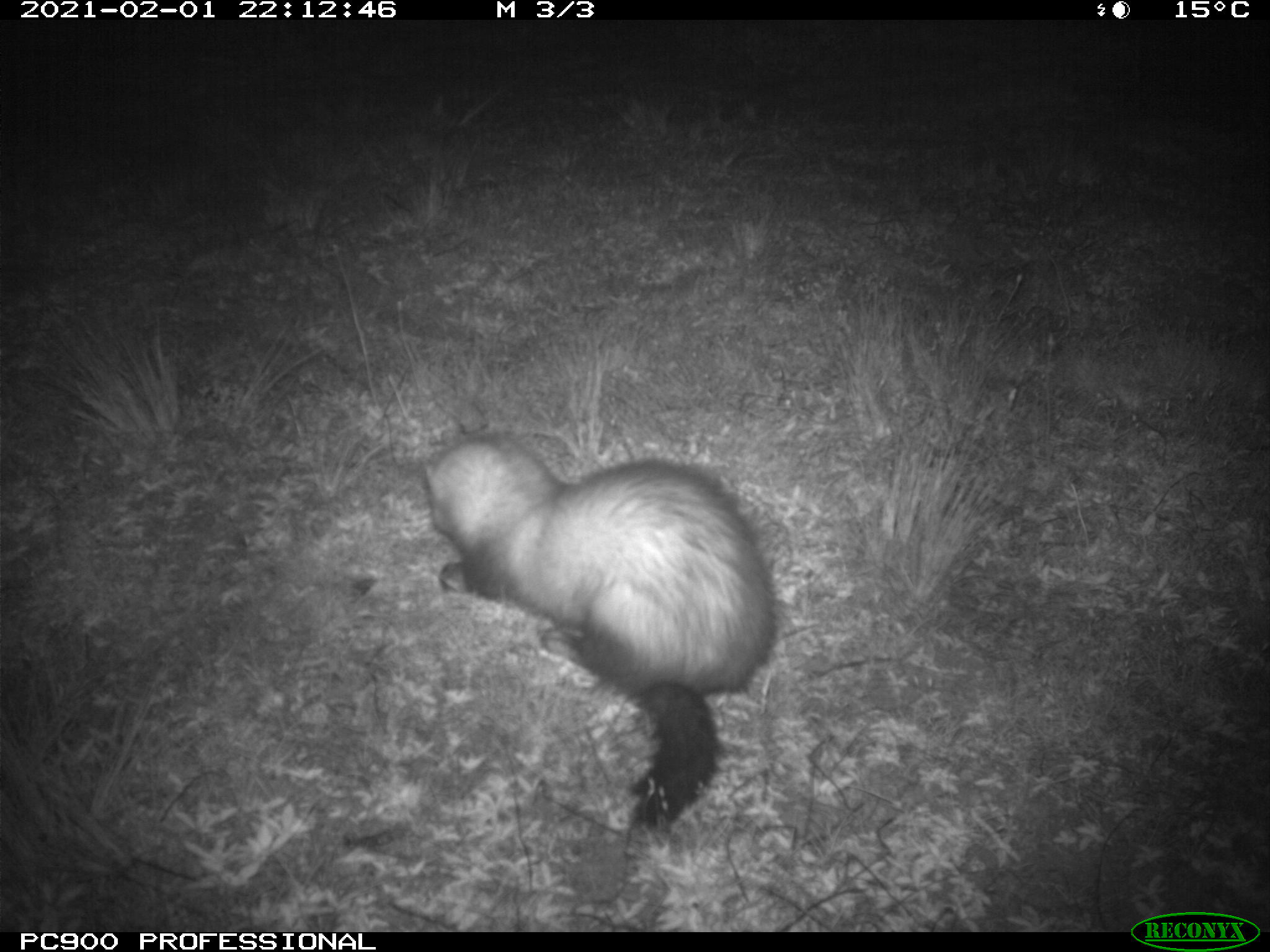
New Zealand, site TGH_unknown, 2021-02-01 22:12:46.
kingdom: Animalia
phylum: Chordata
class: Mammalia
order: Carnivora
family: Mustelidae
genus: Mustela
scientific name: Mustela furo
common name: ferret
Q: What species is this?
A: Ferret (Mustela furo).